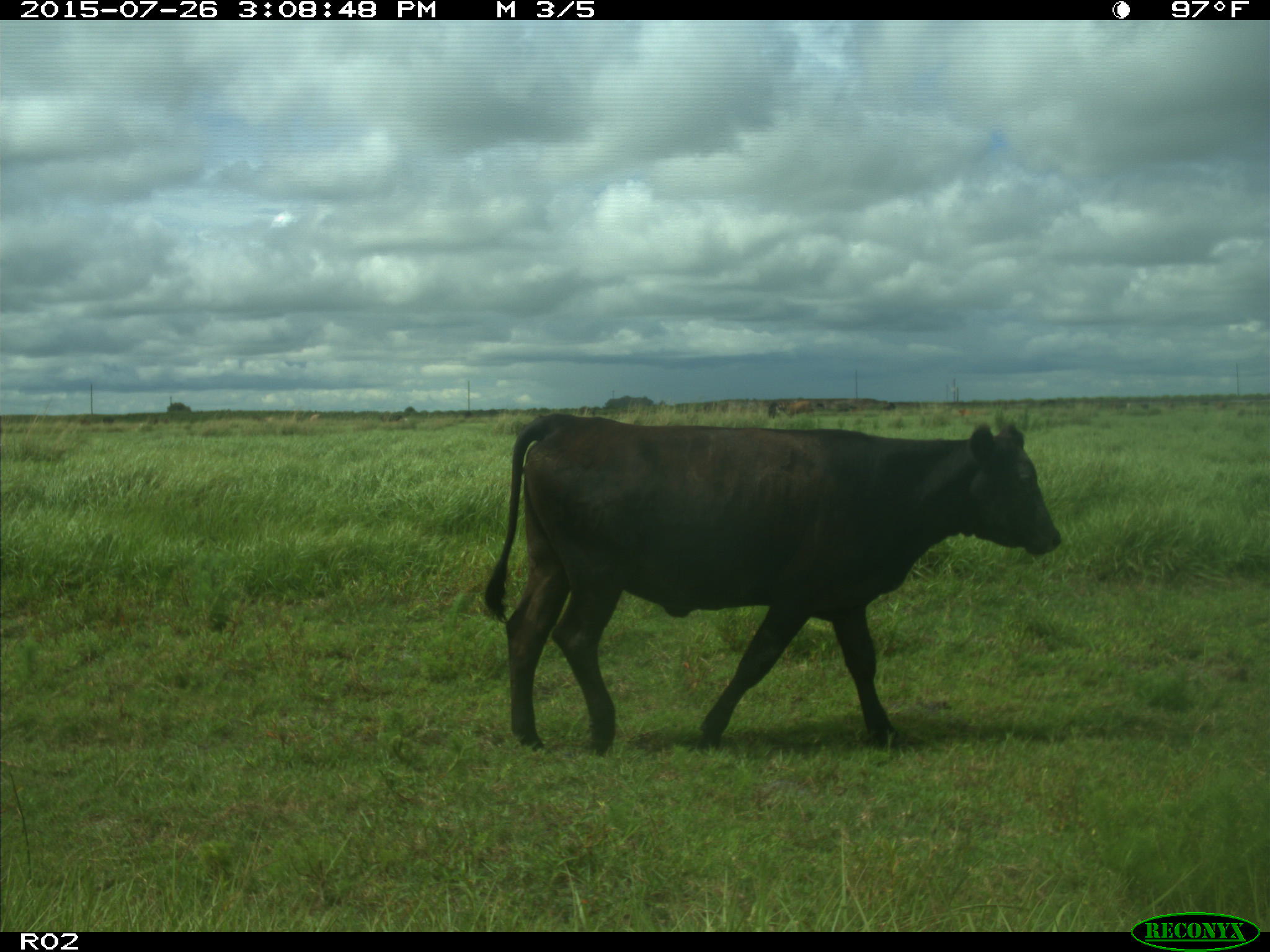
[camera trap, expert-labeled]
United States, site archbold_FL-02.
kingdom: Animalia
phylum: Chordata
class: Mammalia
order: Artiodactyla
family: Bovidae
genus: Bos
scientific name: Bos taurus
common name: domestic cow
Bos taurus (domestic cow).